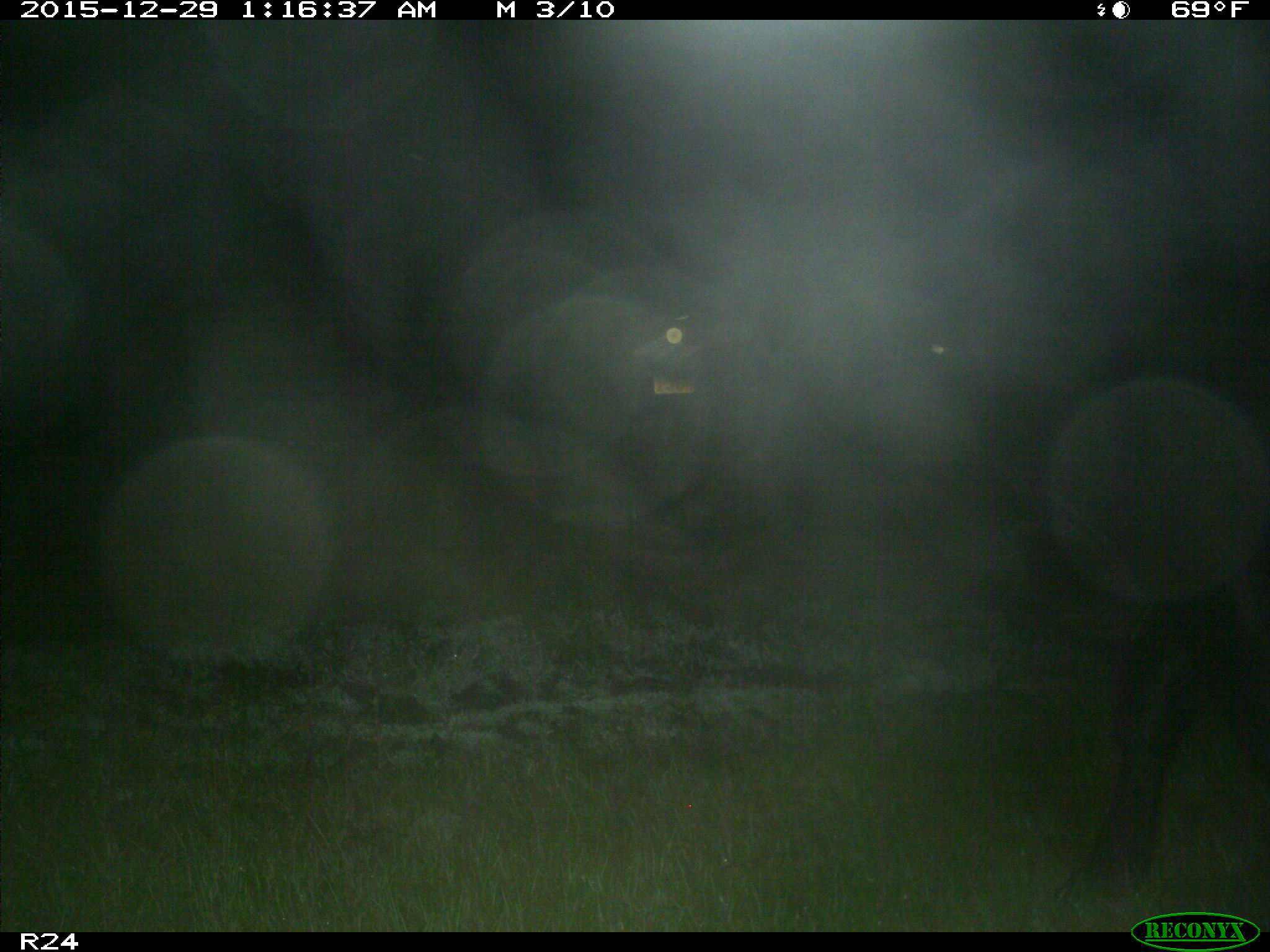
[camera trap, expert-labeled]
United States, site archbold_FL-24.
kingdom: Animalia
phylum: Chordata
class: Mammalia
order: Artiodactyla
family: Bovidae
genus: Bos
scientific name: Bos taurus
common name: domestic cow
Bos taurus (domestic cow).